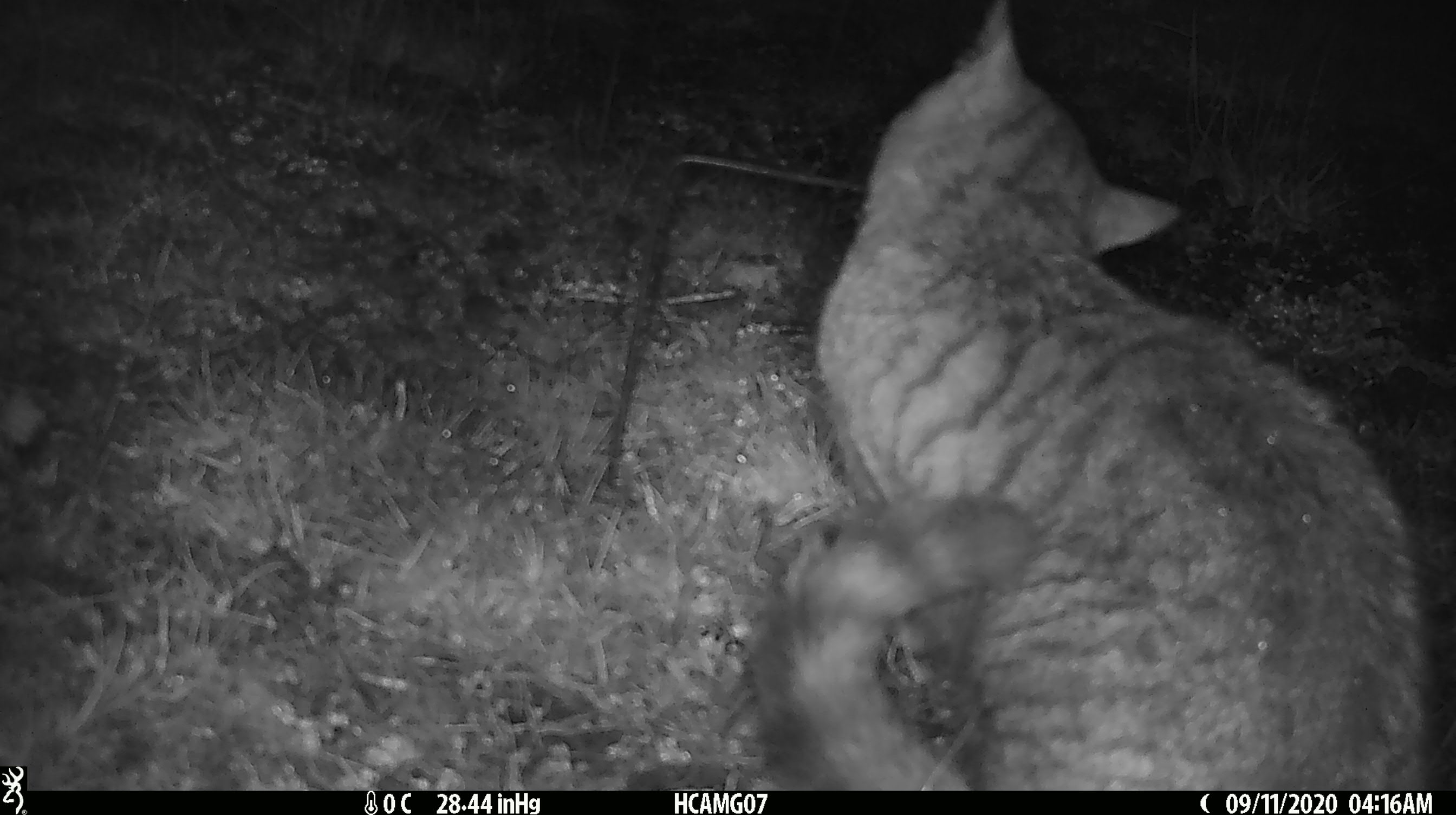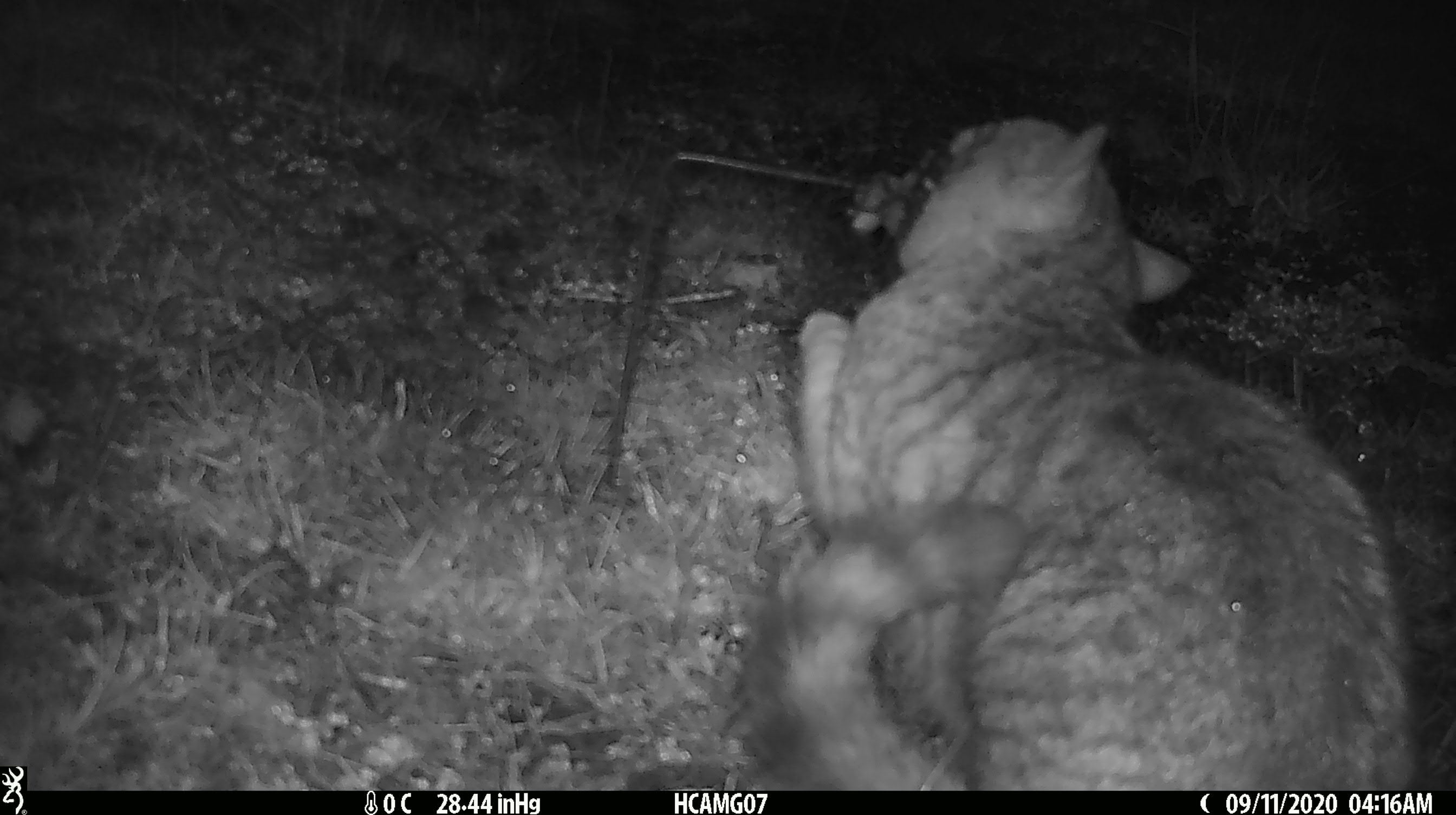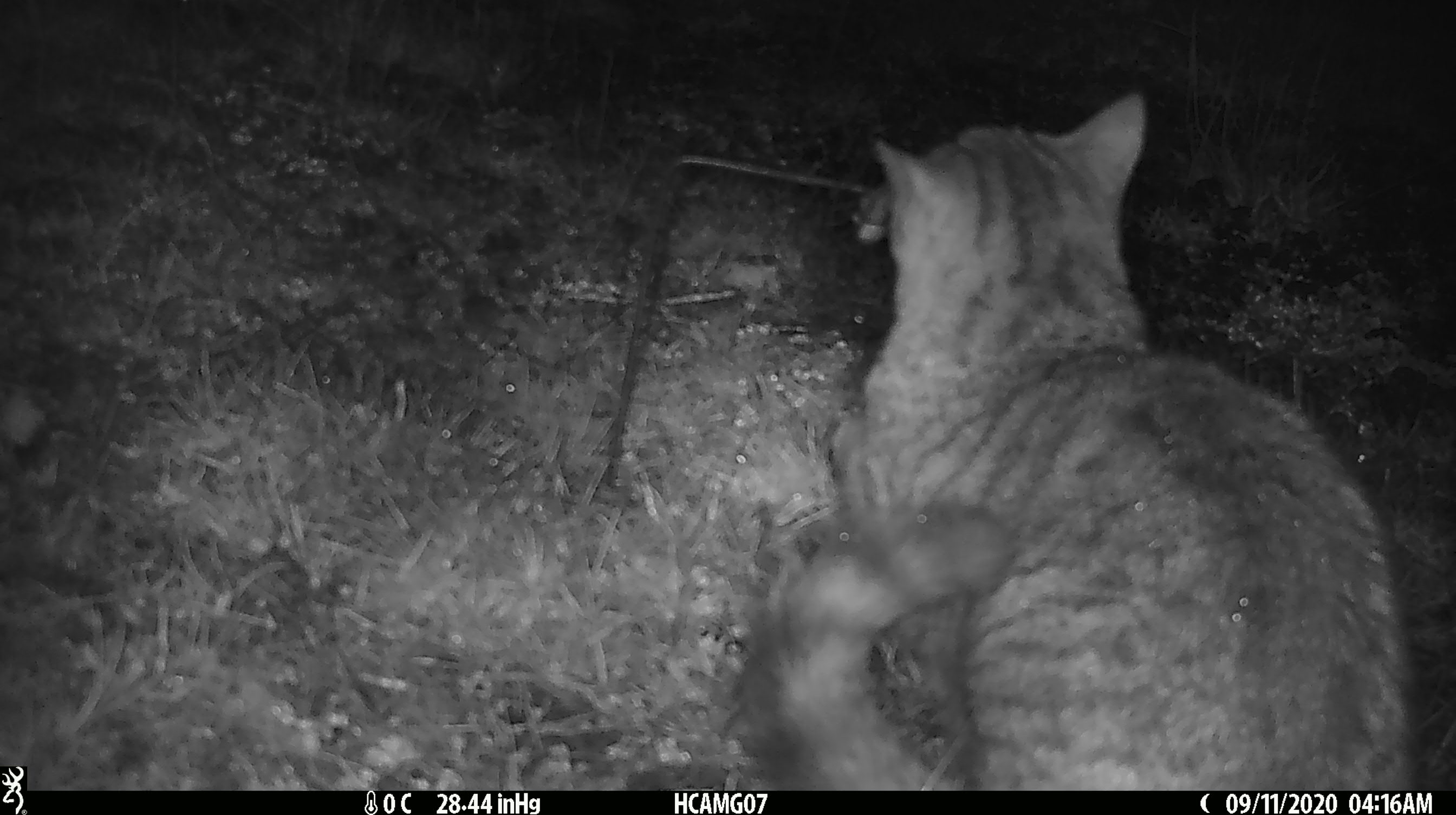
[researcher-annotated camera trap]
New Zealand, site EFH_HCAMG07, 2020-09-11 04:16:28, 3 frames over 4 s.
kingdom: Animalia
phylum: Chordata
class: Mammalia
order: Carnivora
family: Felidae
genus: Felis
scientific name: Felis catus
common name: domestic cat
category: cat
Cat (domestic cat) (Felis catus).